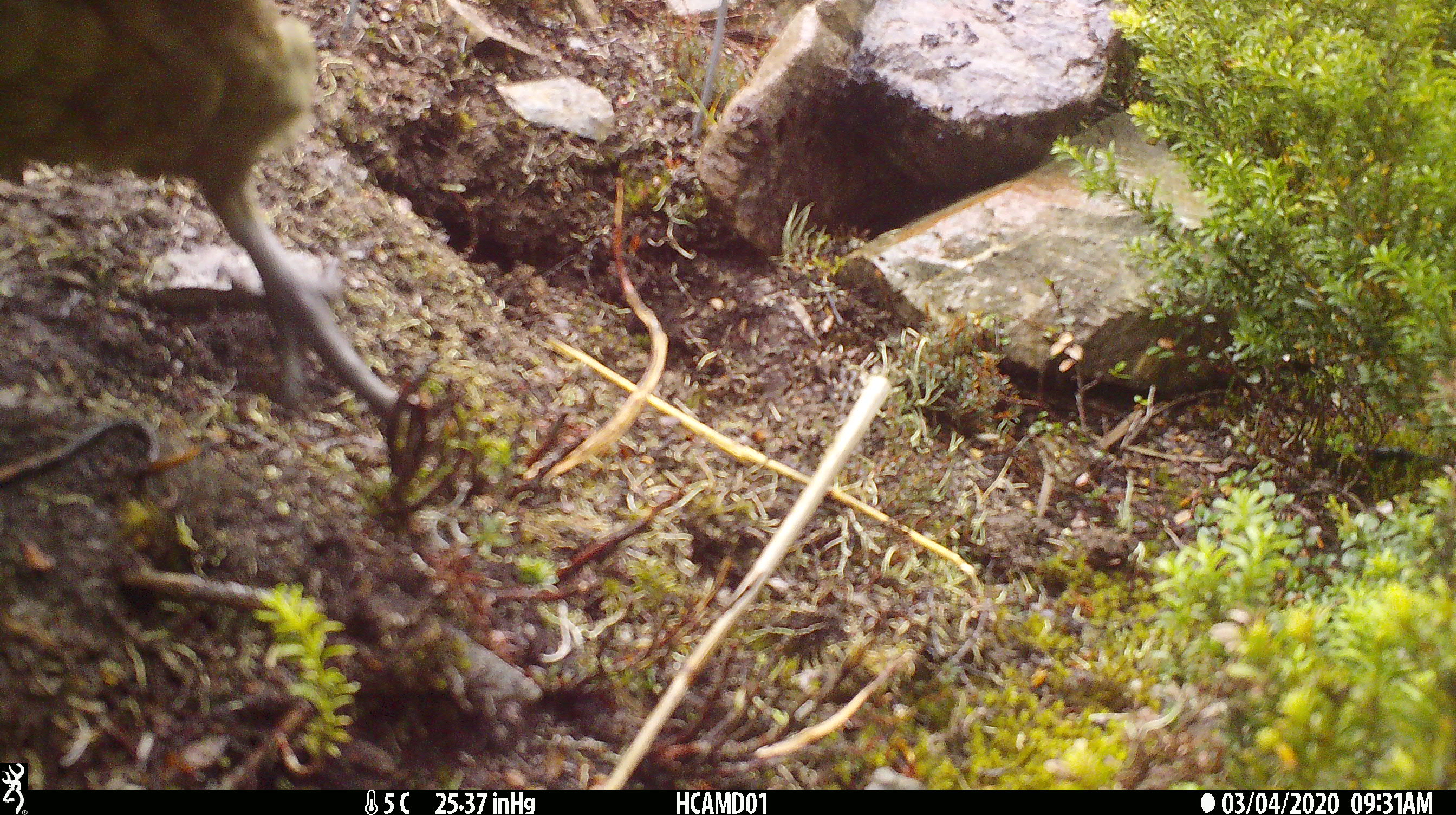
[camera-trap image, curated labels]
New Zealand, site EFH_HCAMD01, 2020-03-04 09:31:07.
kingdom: Animalia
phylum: Chordata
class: Aves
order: Psittaciformes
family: Strigopidae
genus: Nestor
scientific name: Nestor notabilis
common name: kea